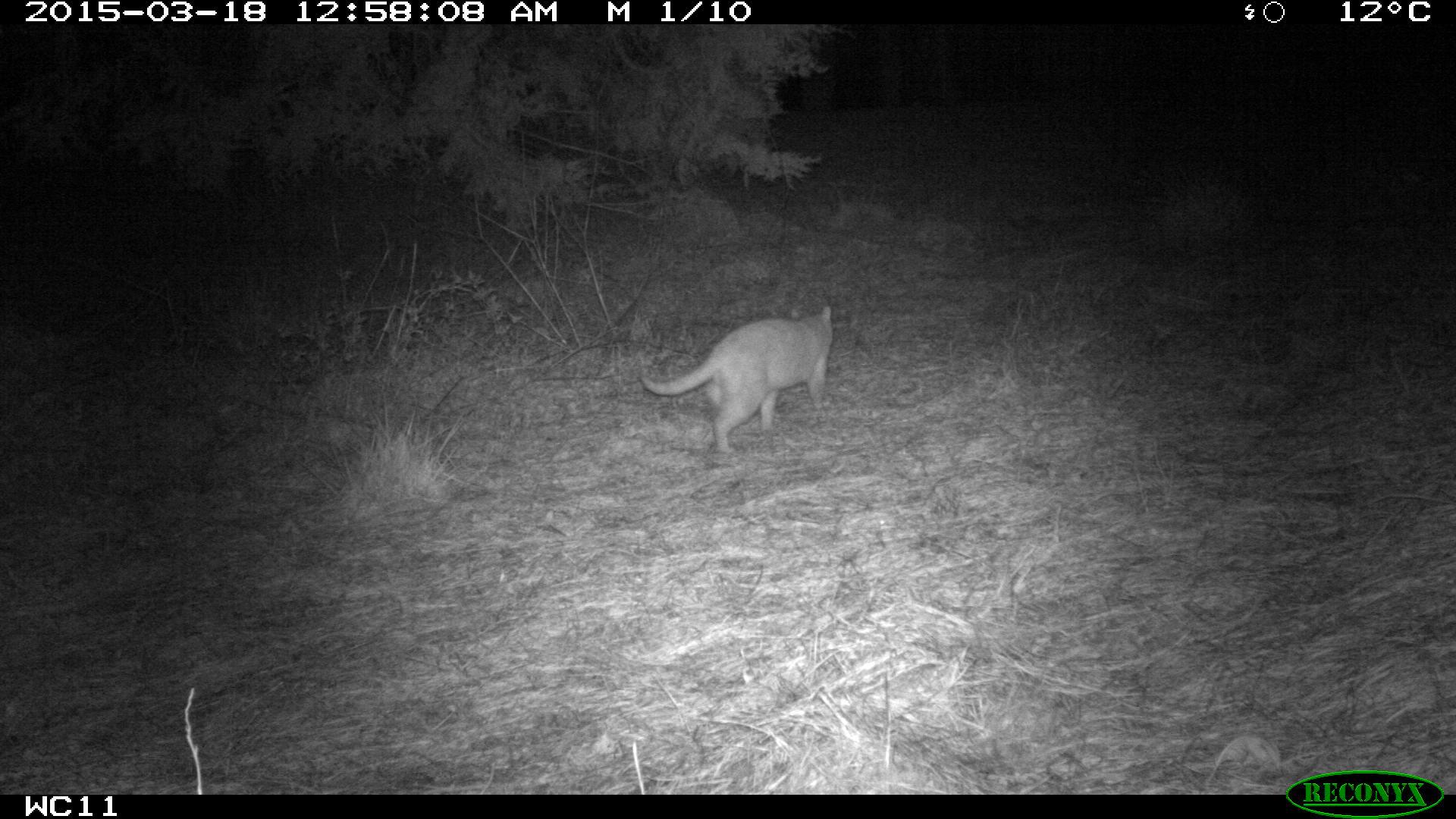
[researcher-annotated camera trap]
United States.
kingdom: Animalia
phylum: Chordata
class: Mammalia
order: Carnivora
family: Felidae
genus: Felis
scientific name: Felis catus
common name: domestic cat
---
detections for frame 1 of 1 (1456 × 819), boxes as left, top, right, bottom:
Domestic Cat: 647, 300, 841, 457